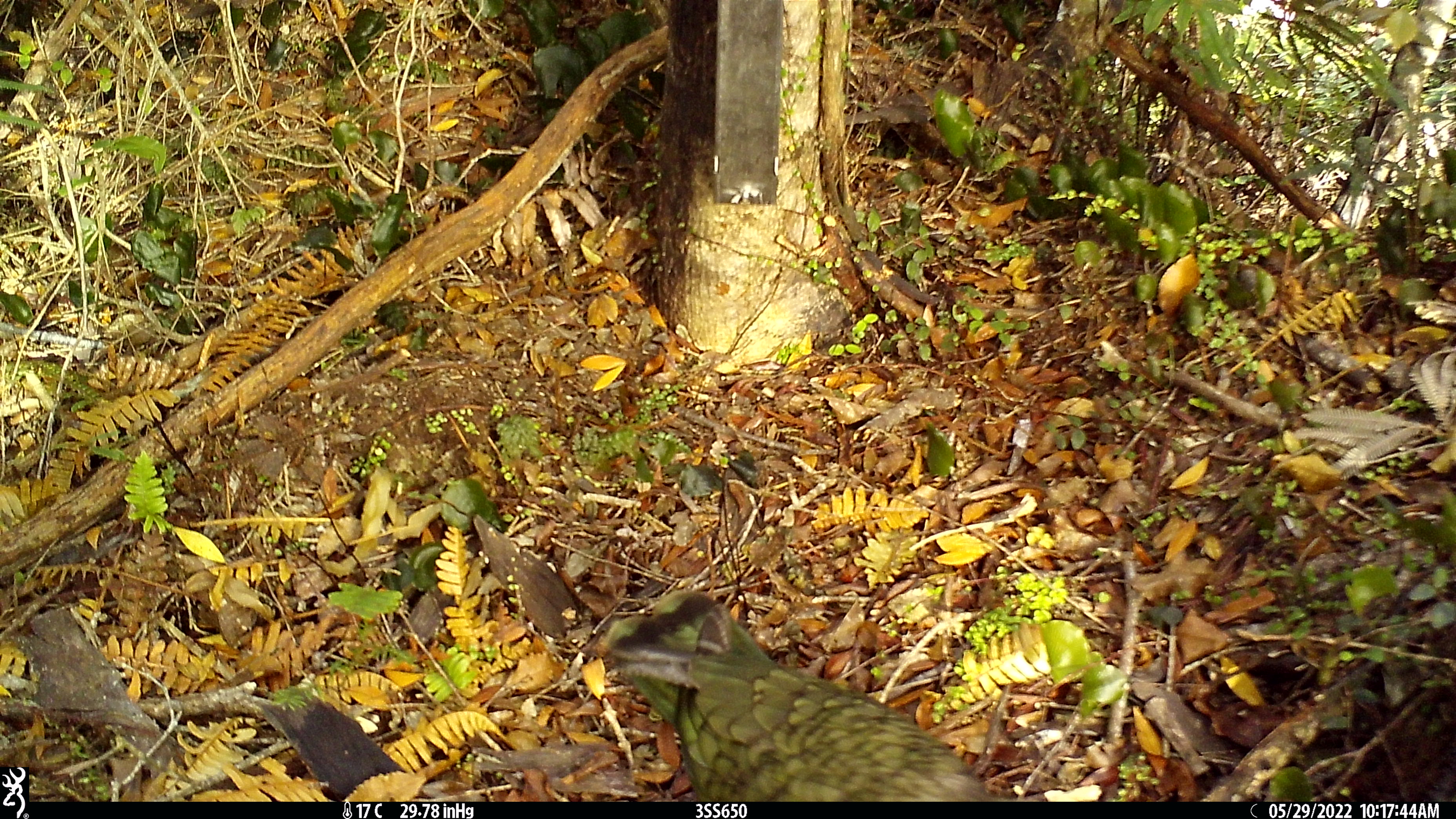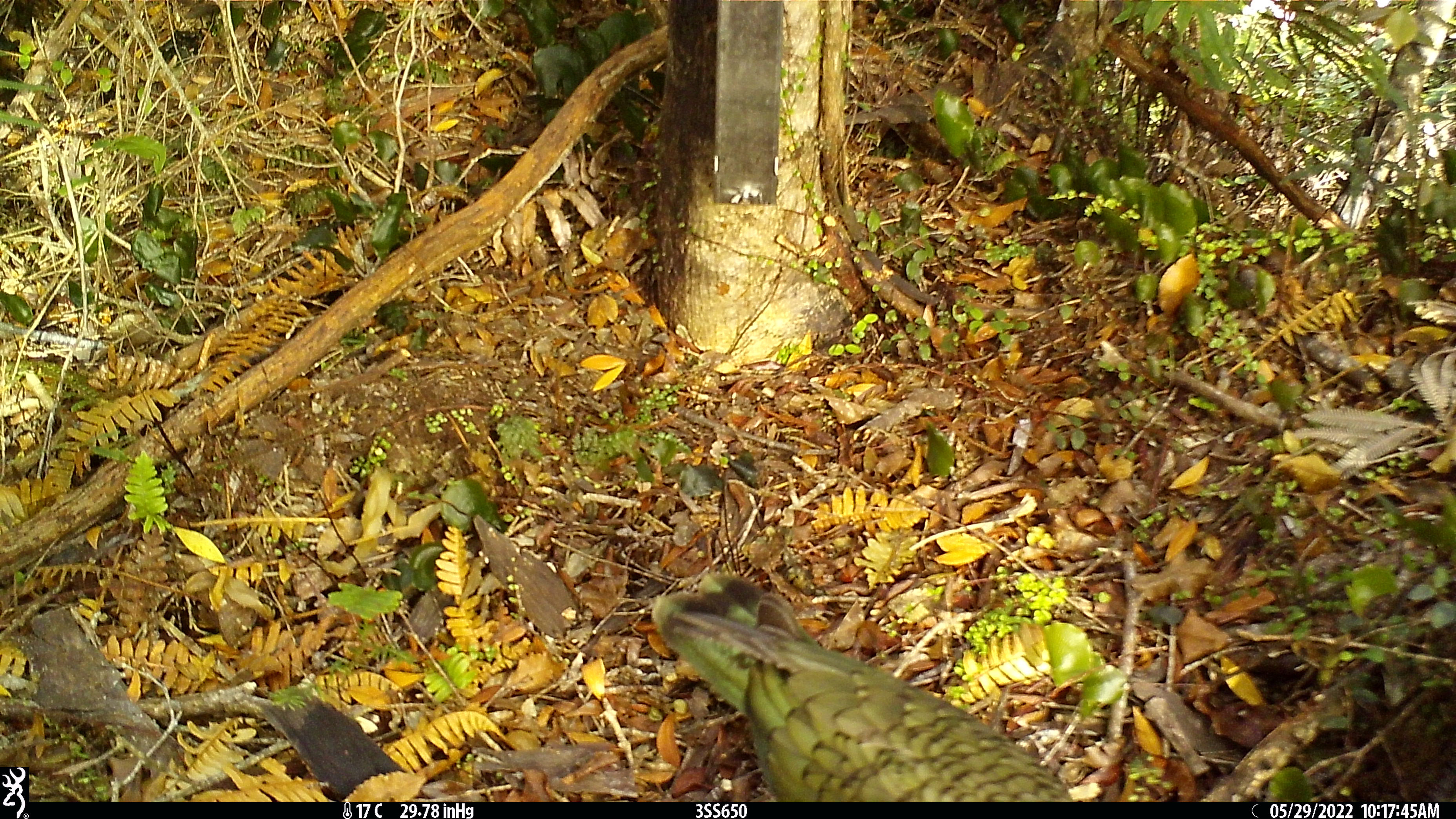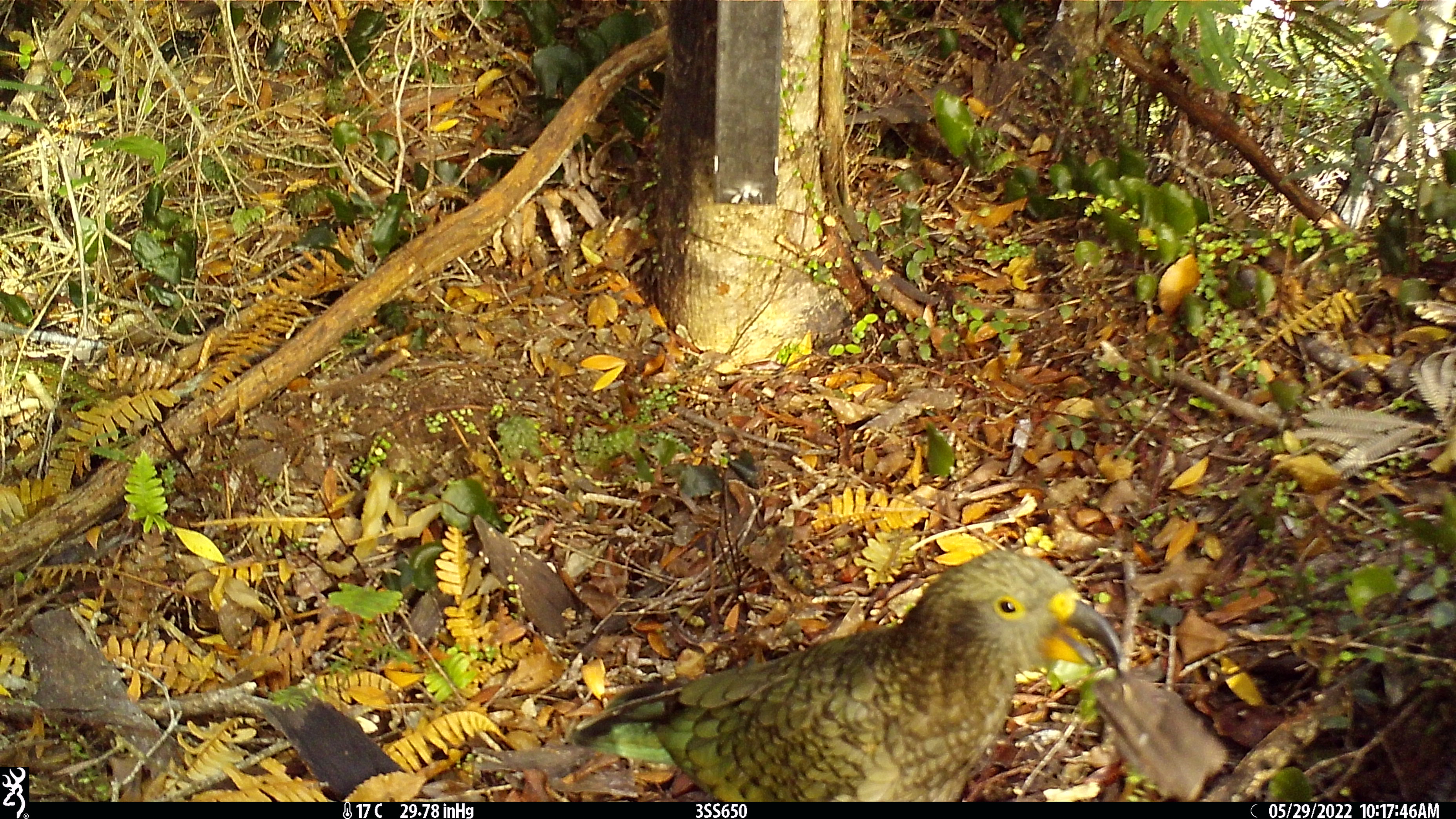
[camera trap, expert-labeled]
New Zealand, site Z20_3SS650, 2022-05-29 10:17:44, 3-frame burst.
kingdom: Animalia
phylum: Chordata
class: Aves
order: Psittaciformes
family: Strigopidae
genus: Nestor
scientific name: Nestor notabilis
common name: kea